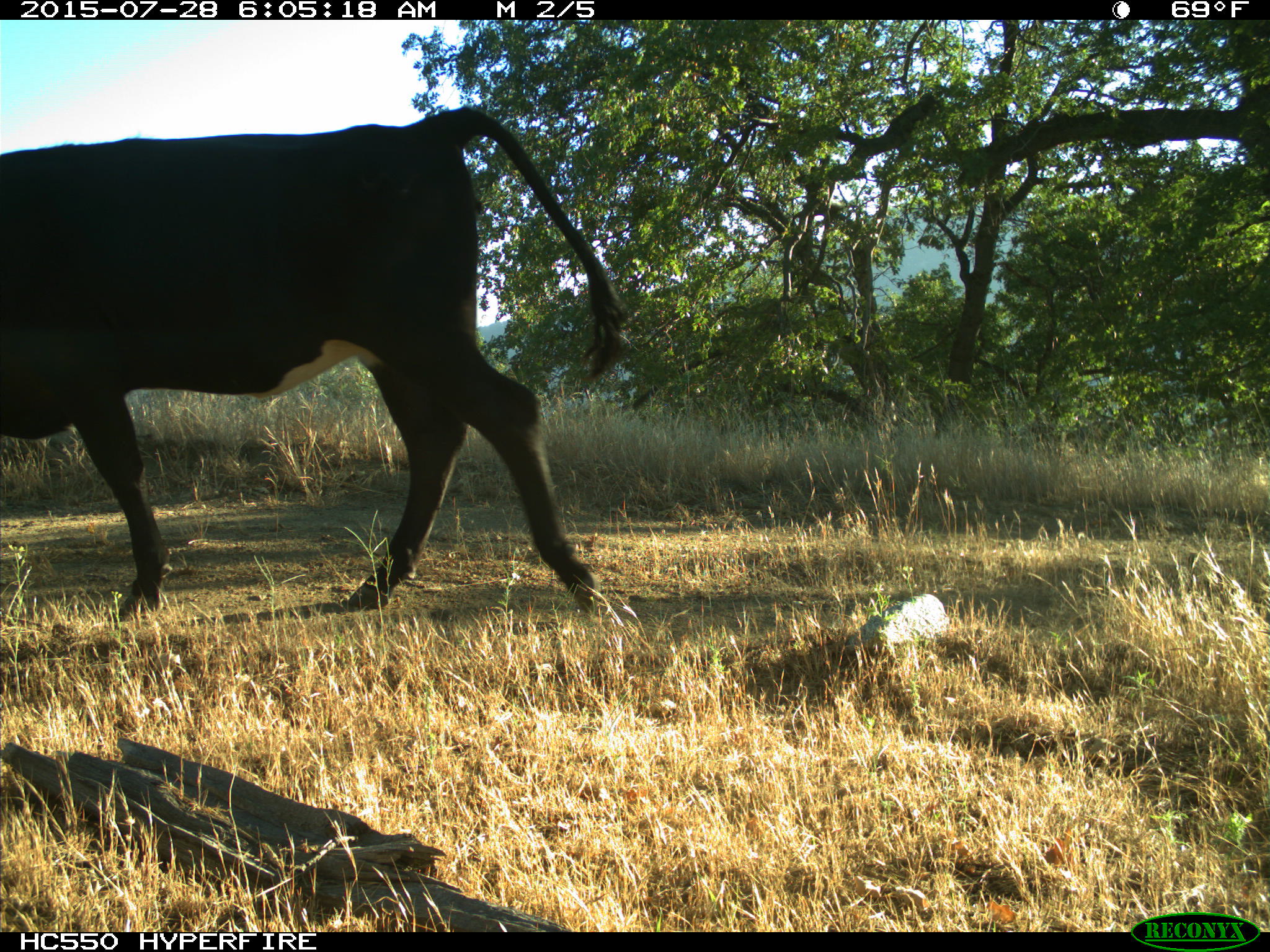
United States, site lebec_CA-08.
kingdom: Animalia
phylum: Chordata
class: Mammalia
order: Artiodactyla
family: Bovidae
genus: Bos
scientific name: Bos taurus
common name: domestic cow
Bos taurus (domestic cow).